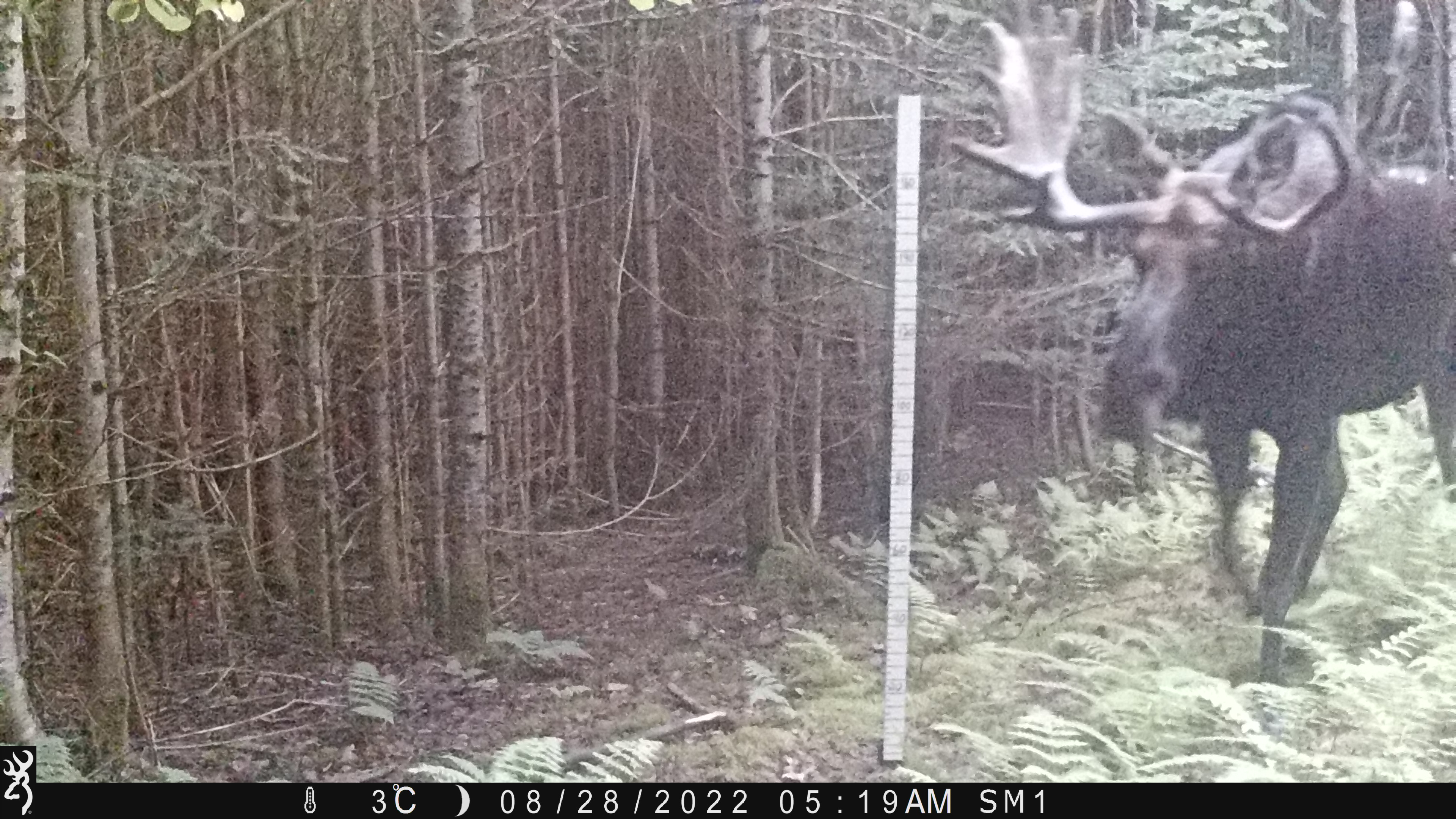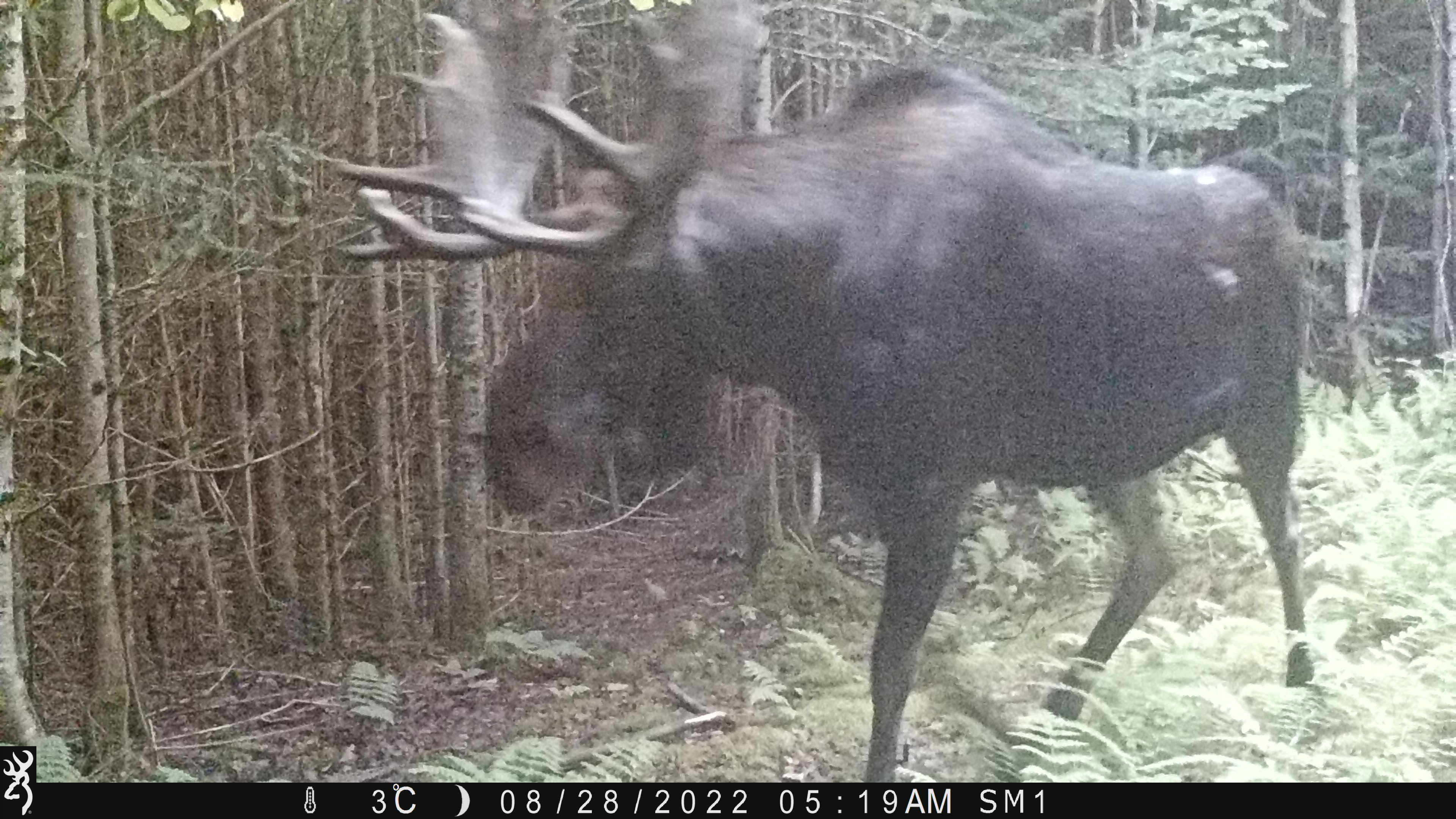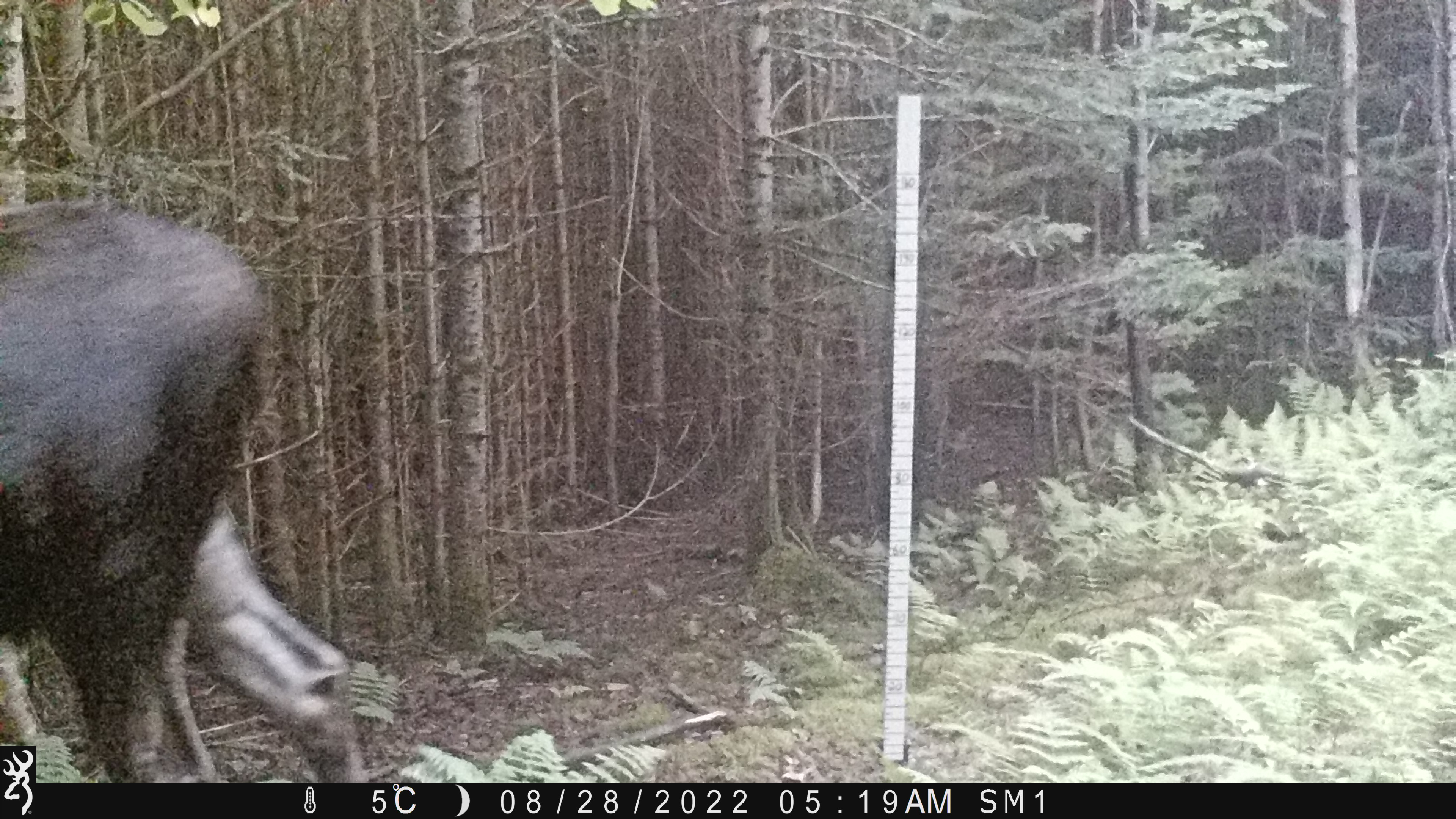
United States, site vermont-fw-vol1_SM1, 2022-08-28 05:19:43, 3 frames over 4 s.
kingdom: Animalia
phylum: Chordata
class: Mammalia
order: Artiodactyla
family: Cervidae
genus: Alces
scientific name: Alces alces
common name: moose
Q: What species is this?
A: Moose (Alces alces).